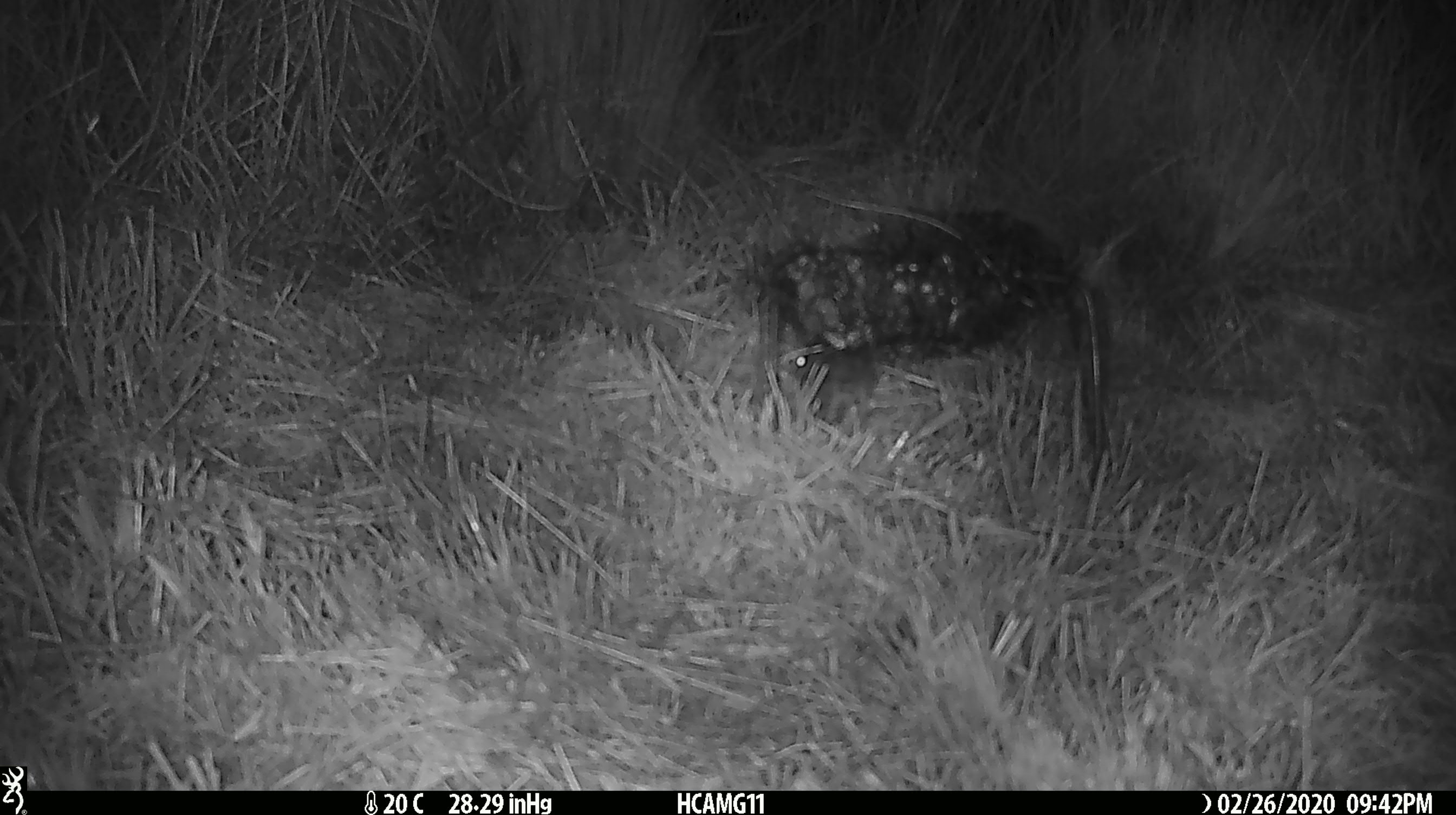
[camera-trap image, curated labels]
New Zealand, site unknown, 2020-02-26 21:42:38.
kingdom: Animalia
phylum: Chordata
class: Mammalia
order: Rodentia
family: Muridae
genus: Mus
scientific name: Mus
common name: mouse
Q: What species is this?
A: Mouse (Mus).